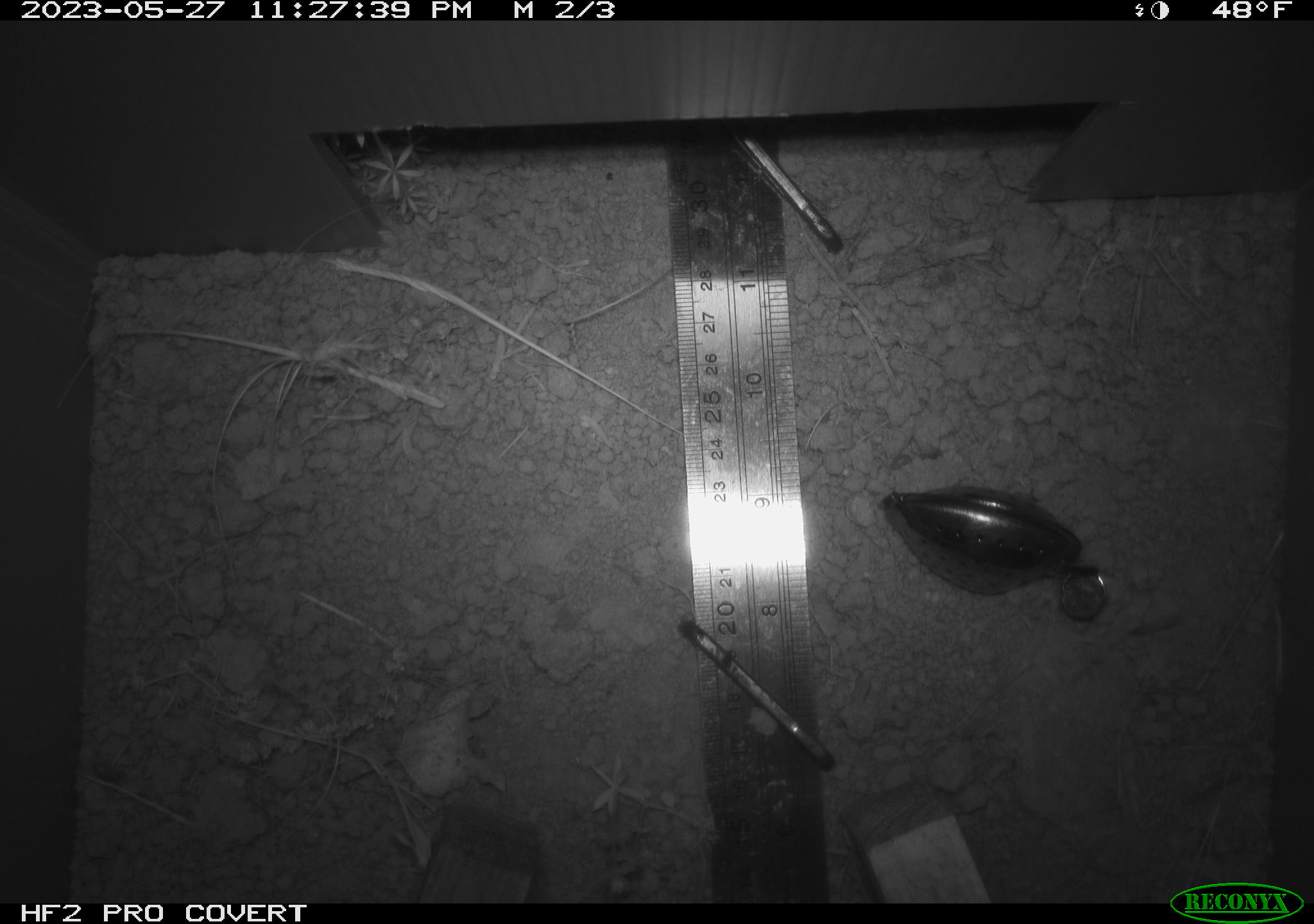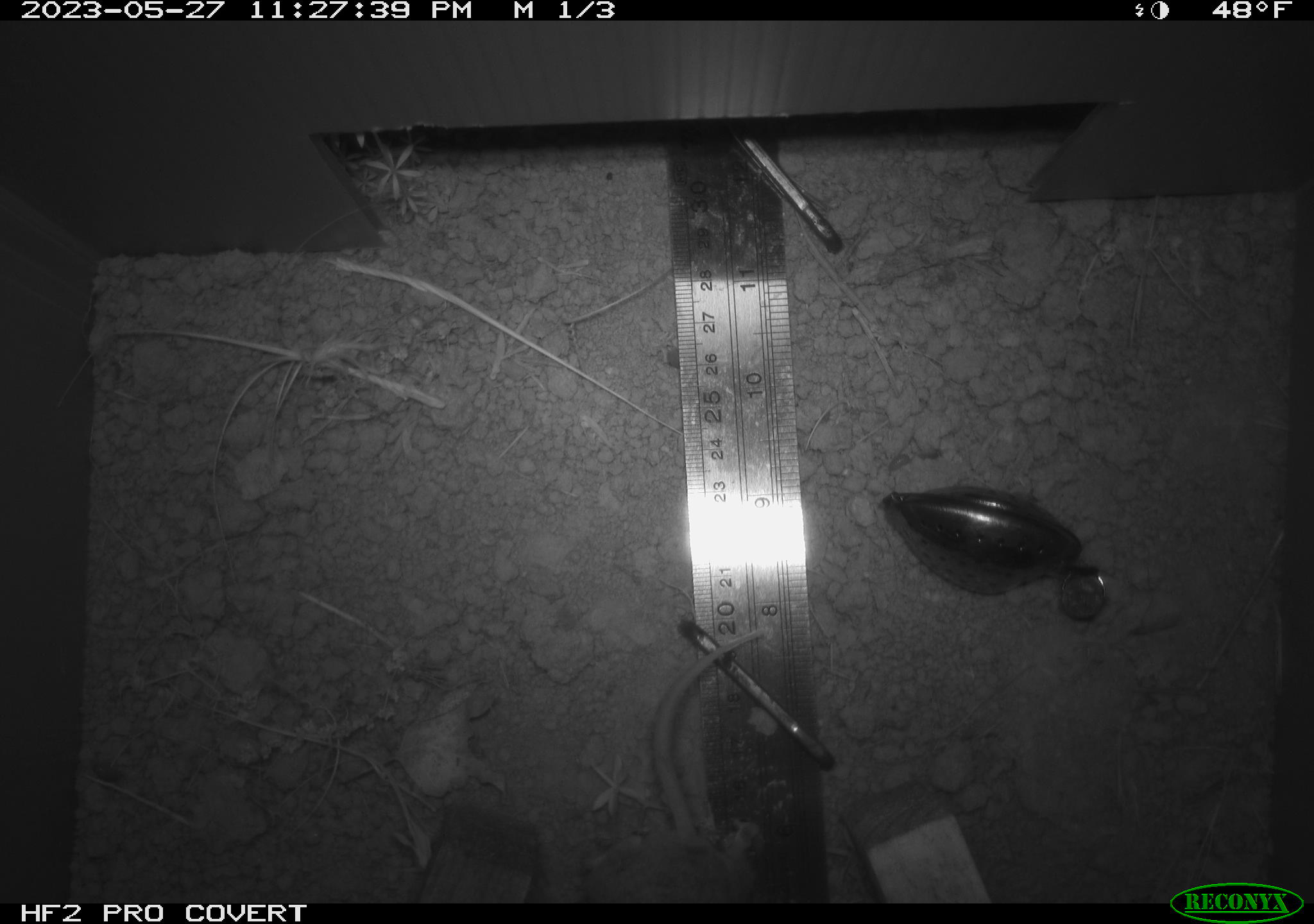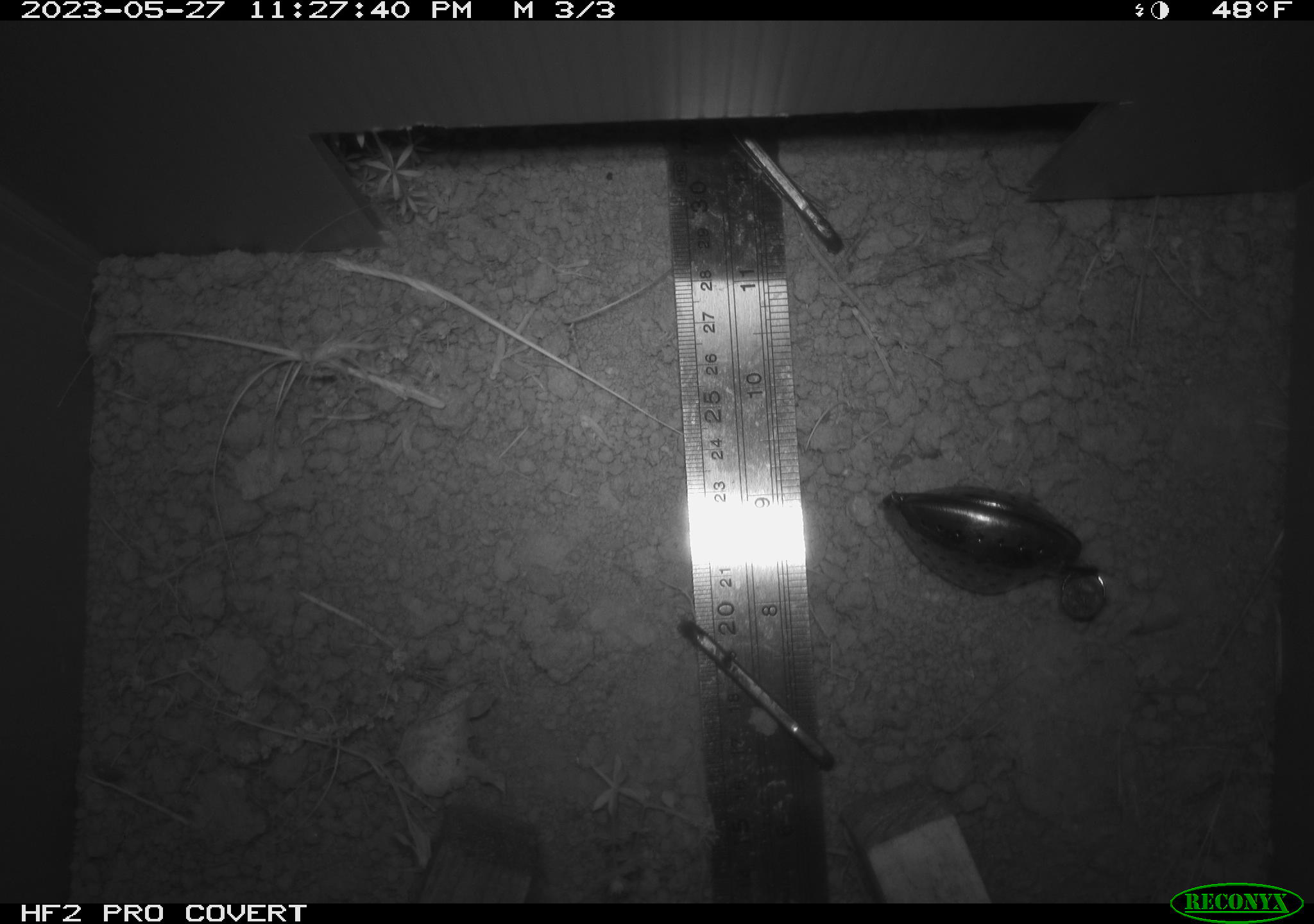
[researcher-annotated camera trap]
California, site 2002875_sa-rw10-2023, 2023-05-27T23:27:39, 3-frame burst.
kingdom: Animalia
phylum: Chordata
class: Mammalia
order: Rodentia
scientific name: Rodentia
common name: mouse species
Mouse species (Rodentia).